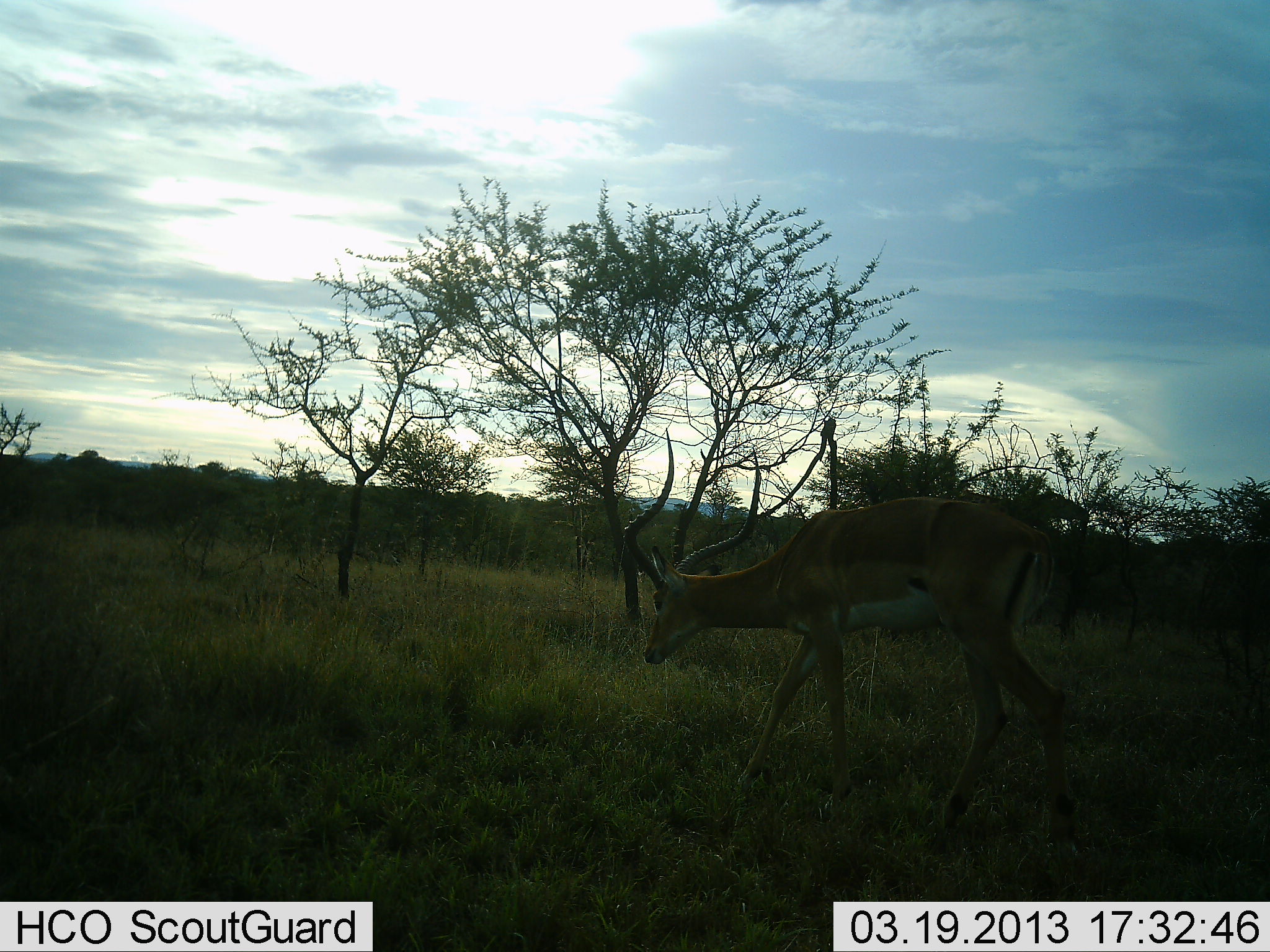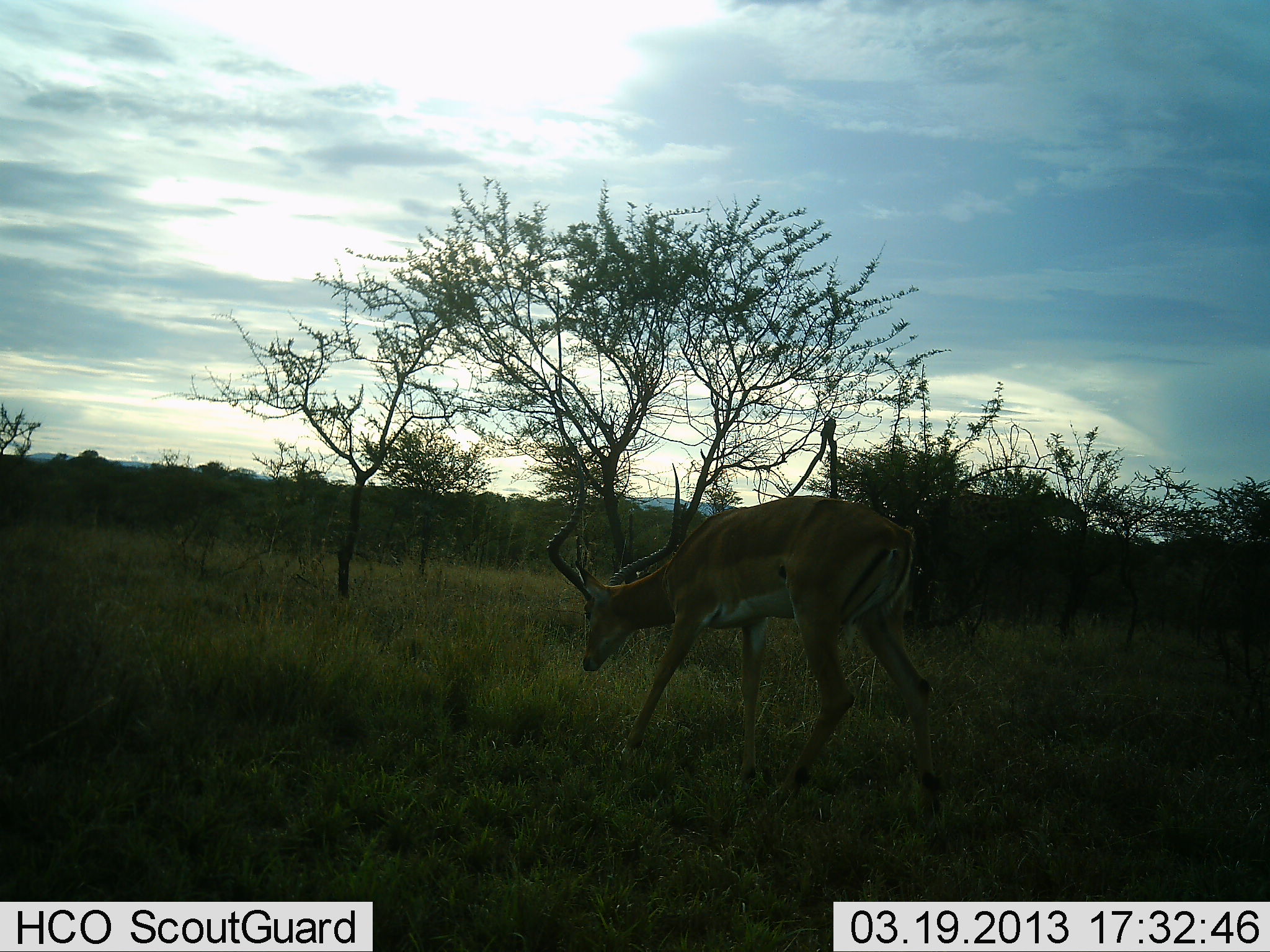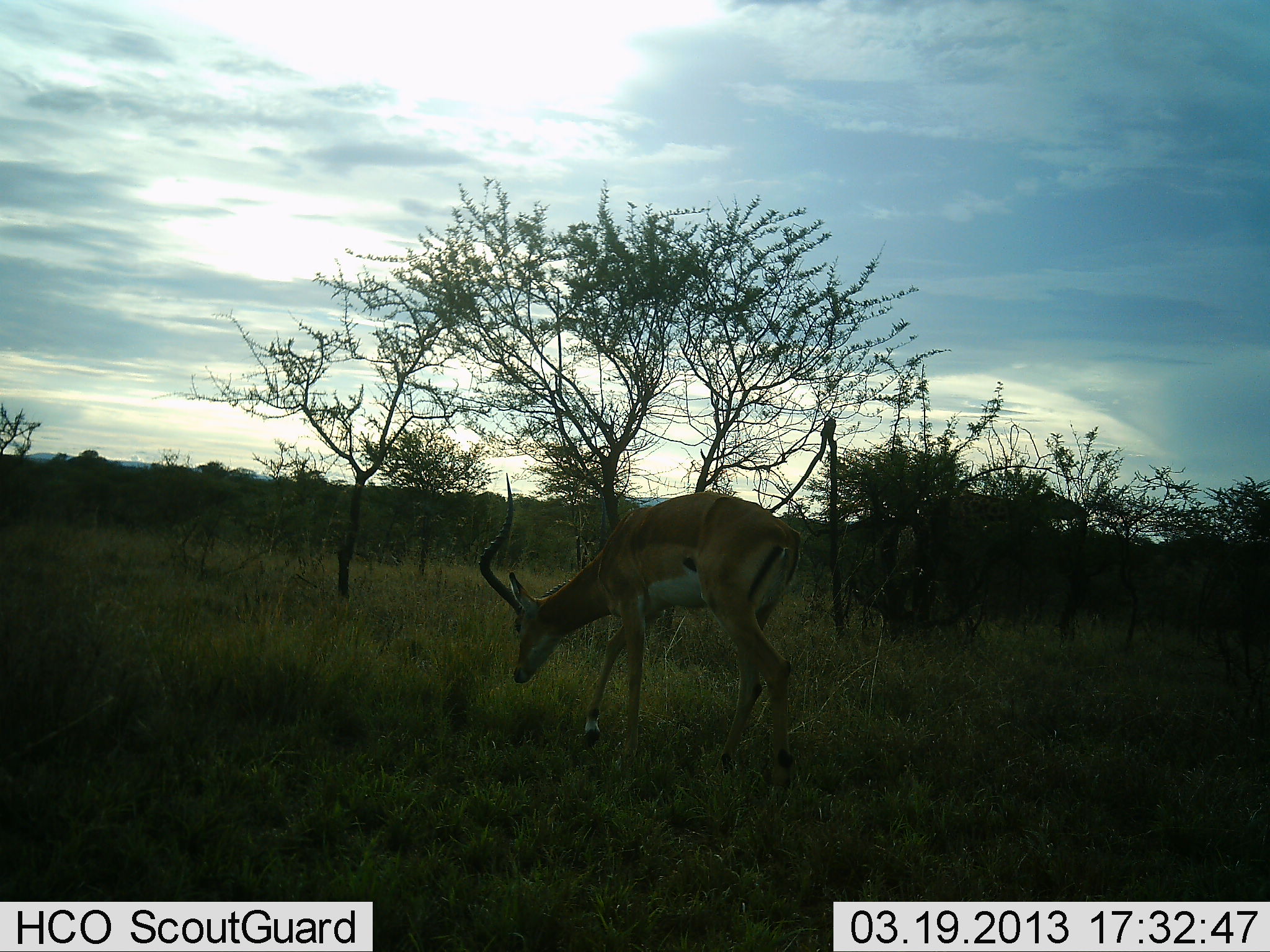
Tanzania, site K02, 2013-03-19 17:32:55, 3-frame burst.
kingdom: Animalia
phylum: Chordata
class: Mammalia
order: Artiodactyla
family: Bovidae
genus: Aepyceros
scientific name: Aepyceros melampus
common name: impala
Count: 1.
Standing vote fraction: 7%.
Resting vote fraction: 0%.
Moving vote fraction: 88%.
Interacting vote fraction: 0%.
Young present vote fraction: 0%.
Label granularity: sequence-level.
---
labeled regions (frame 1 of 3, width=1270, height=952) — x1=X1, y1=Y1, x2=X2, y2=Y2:
animal: x1=621, y1=426, x2=1080, y2=845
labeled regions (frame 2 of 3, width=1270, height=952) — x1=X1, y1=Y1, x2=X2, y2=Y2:
animal: x1=545, y1=463, x2=953, y2=861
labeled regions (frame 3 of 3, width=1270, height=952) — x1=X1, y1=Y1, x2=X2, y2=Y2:
animal: x1=476, y1=472, x2=805, y2=821